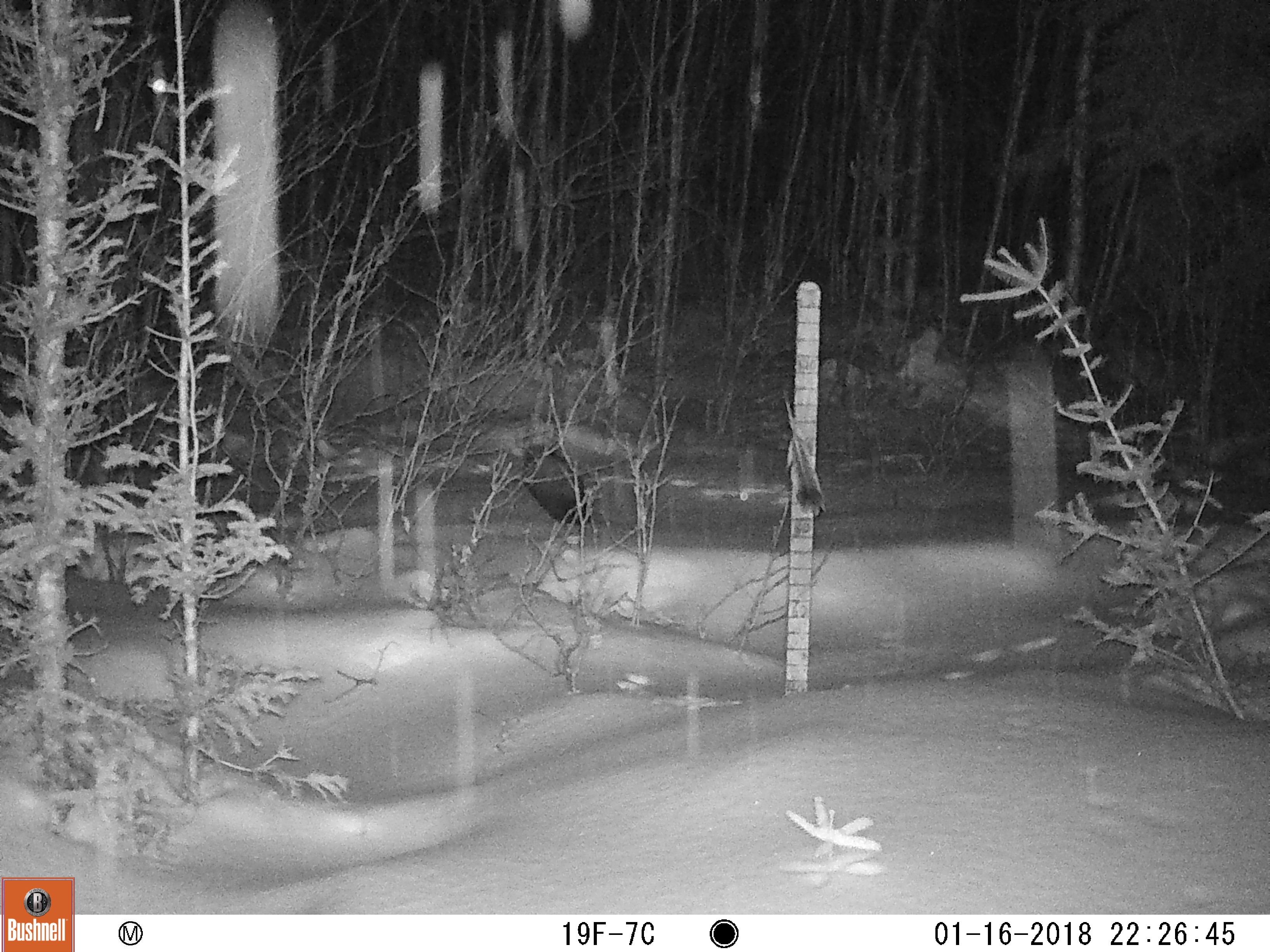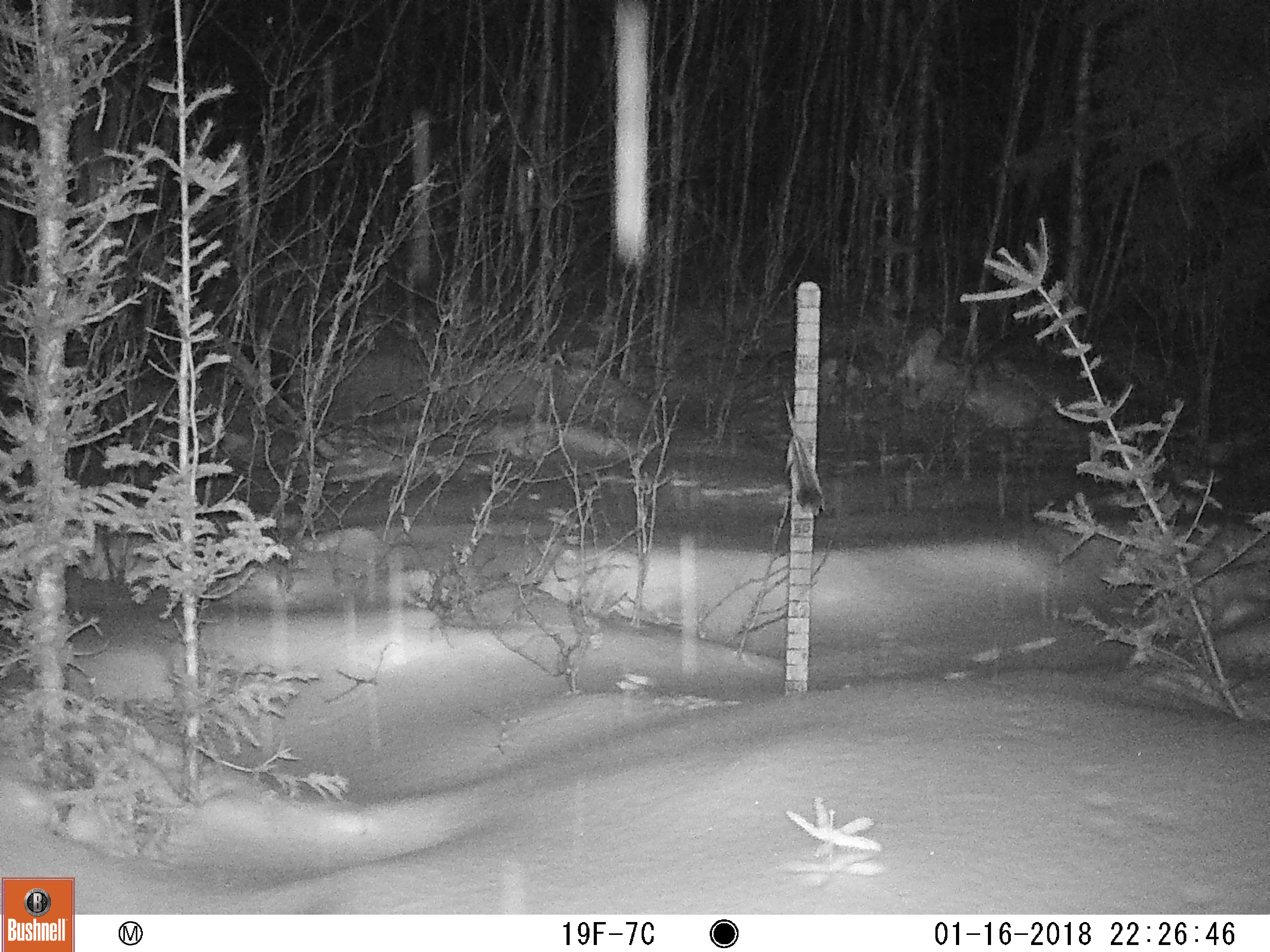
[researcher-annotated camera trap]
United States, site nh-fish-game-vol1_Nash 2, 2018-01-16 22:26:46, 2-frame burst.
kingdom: Animalia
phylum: Chordata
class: Mammalia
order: Carnivora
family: Mustelidae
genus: Pekania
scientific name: Pekania pennanti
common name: fisher